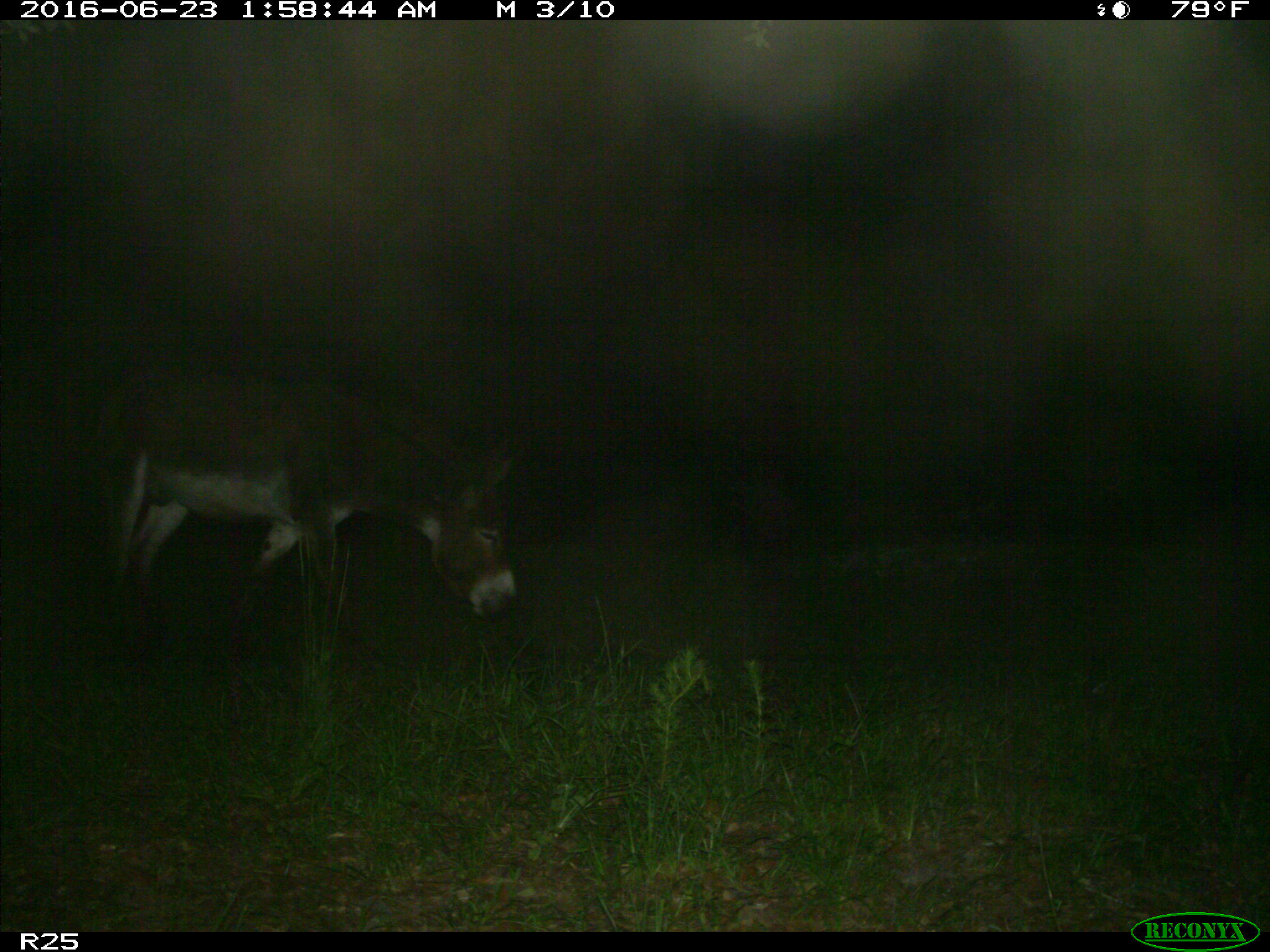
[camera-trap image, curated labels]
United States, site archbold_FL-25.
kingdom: Animalia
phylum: Chordata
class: Mammalia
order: Artiodactyla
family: Bovidae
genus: Bos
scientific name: Bos taurus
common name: domestic cow